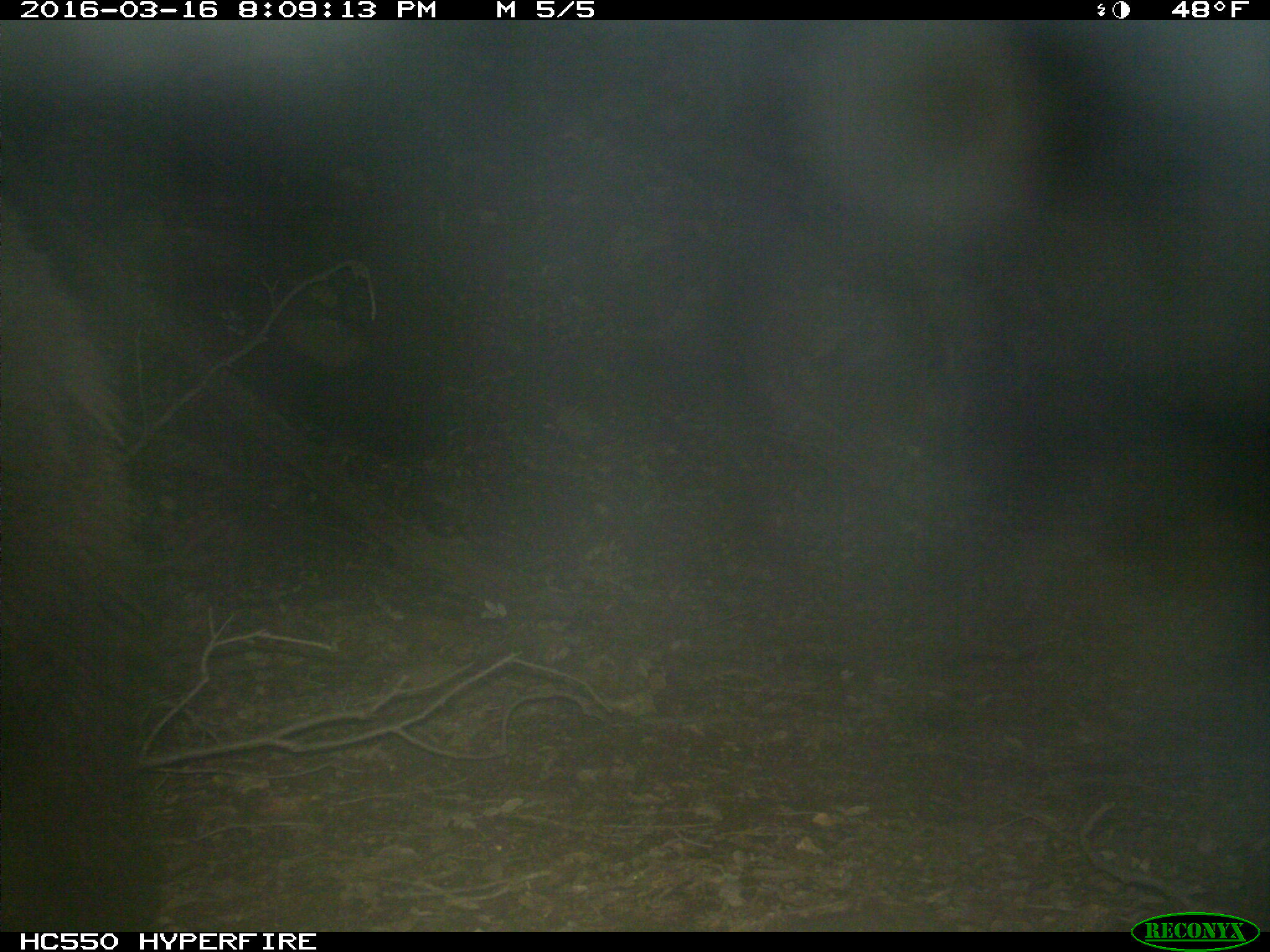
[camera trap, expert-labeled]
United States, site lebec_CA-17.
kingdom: Animalia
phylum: Chordata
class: Mammalia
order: Carnivora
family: Ursidae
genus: Ursus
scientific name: Ursus americanus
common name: american black bear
Ursus americanus (american black bear).